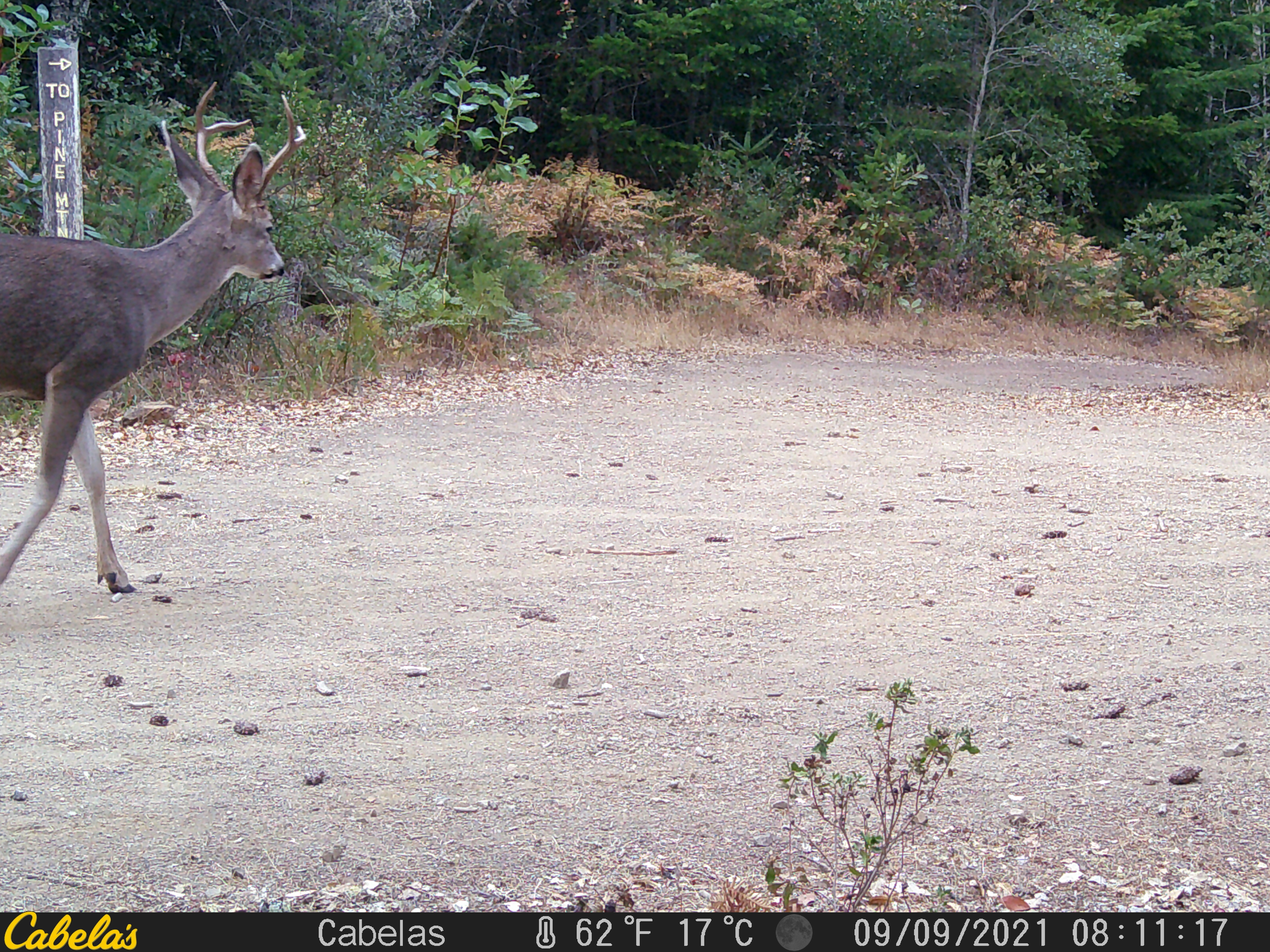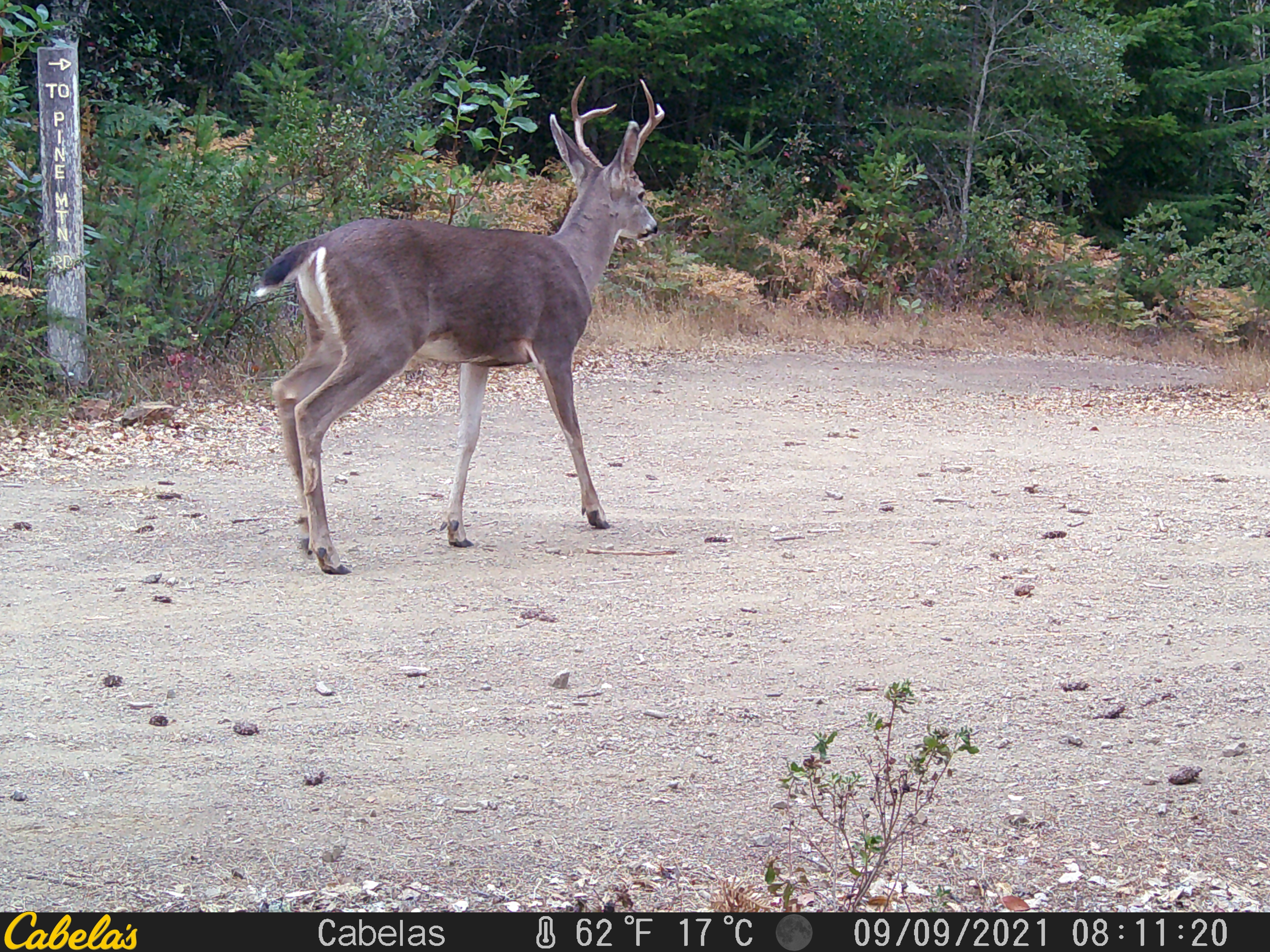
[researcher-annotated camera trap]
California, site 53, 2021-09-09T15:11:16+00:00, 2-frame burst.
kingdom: Animalia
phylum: Chordata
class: Mammalia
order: Artiodactyla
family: Cervidae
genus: Odocoileus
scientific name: Odocoileus hemionus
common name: mule deer